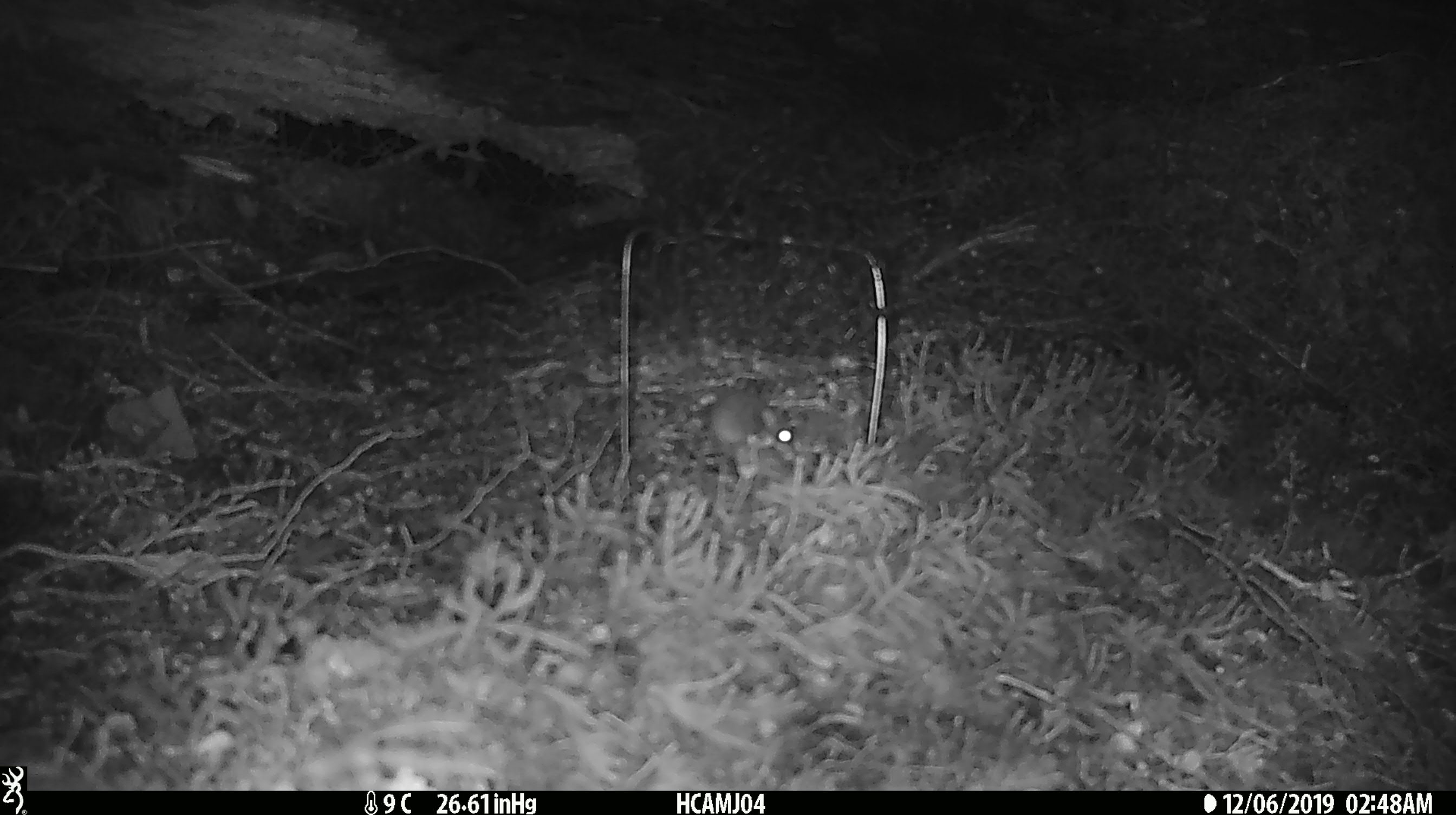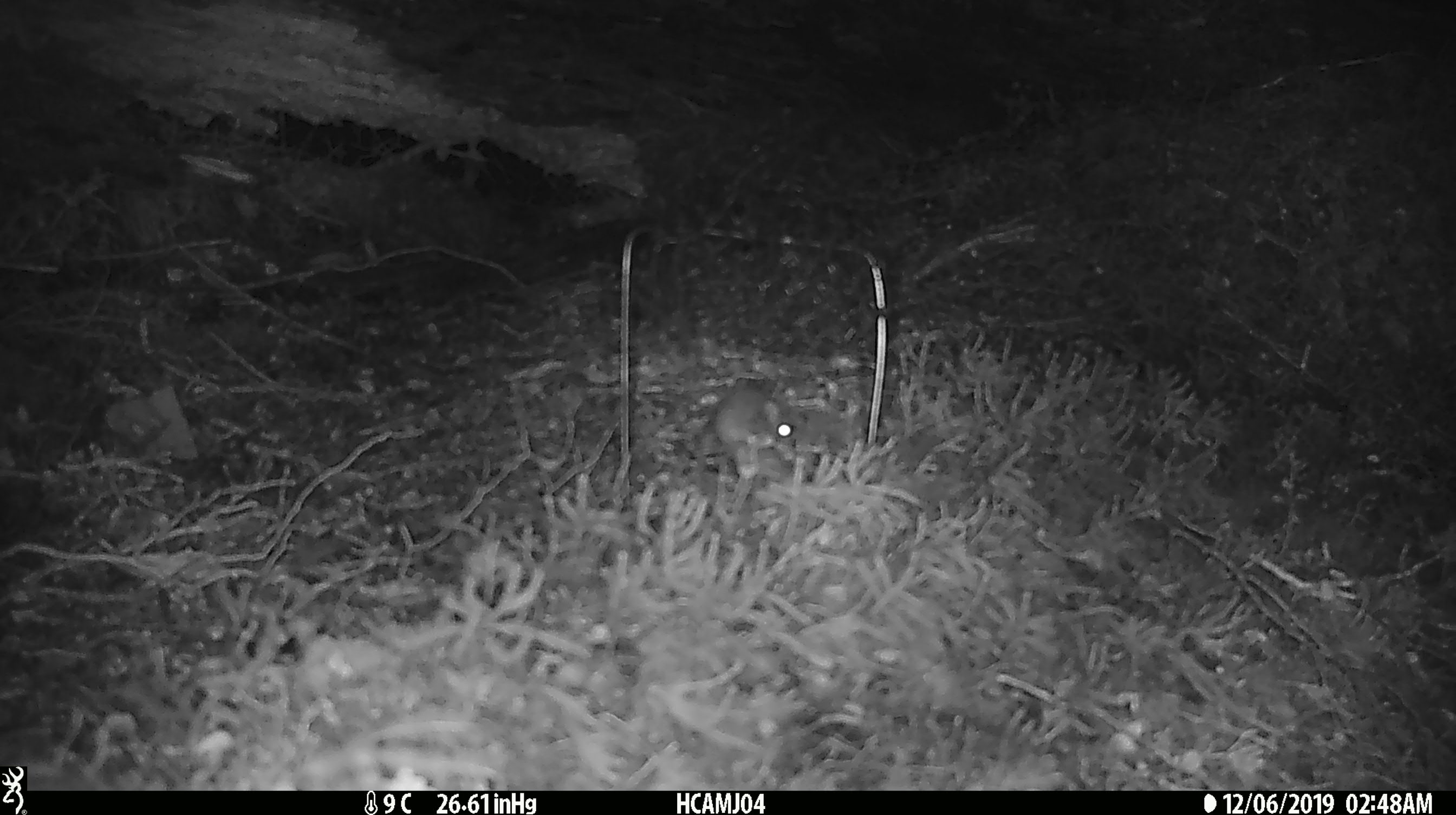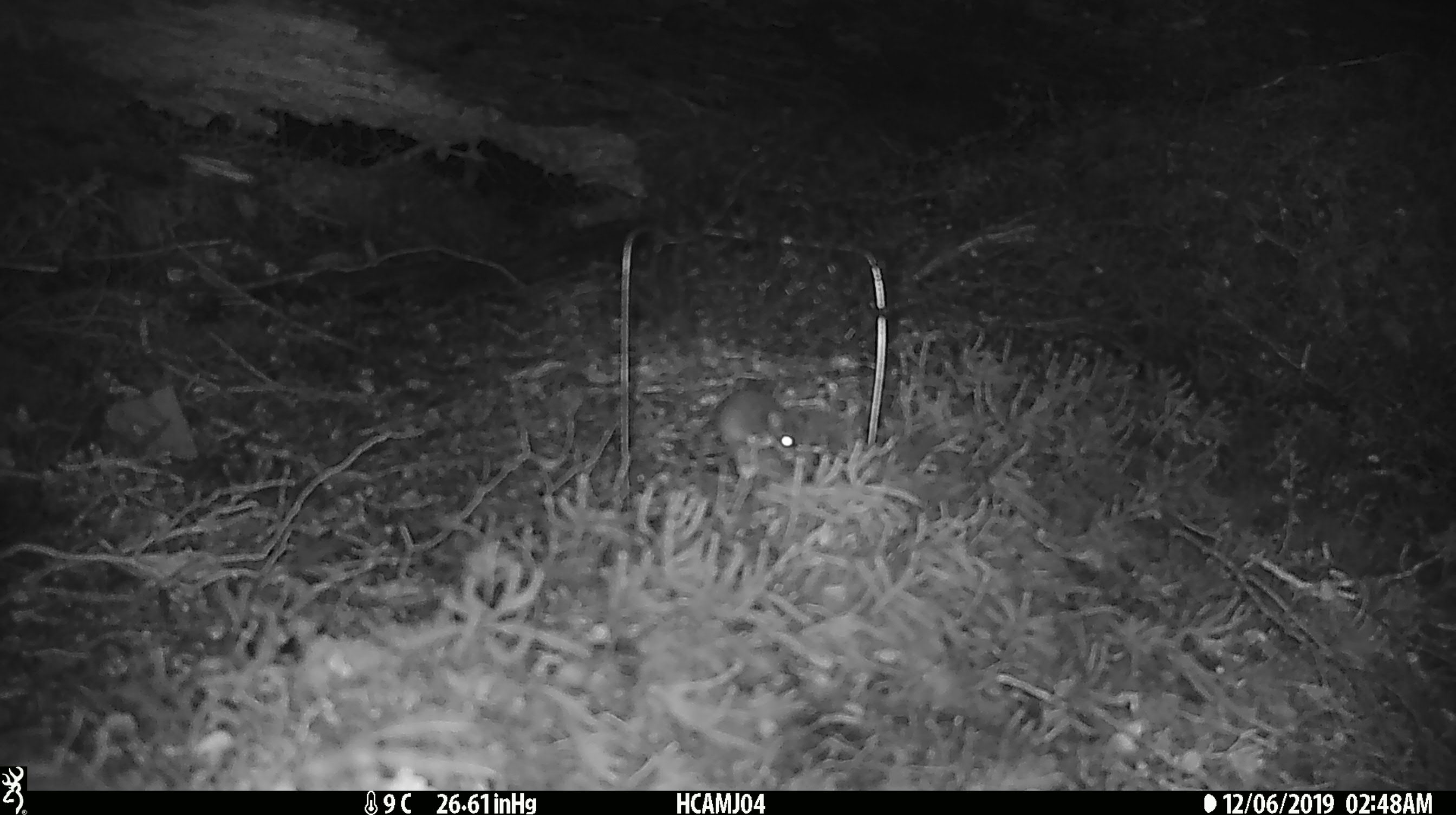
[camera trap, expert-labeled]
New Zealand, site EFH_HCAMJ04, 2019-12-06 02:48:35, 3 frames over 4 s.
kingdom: Animalia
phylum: Chordata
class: Mammalia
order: Rodentia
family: Muridae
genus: Mus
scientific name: Mus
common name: mouse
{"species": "mouse (Mus)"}